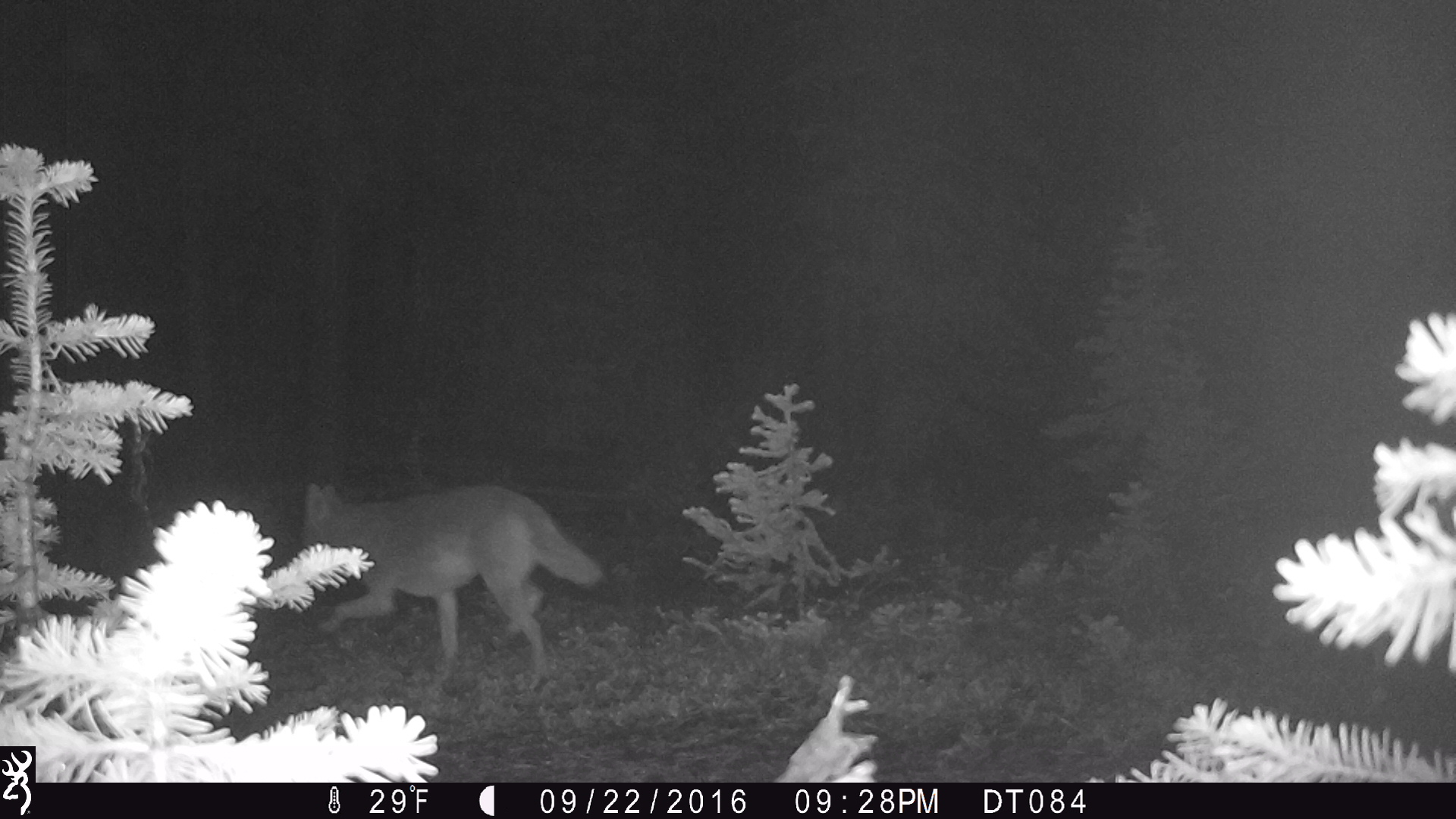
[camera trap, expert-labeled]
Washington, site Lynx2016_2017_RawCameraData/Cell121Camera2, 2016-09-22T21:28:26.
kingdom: Animalia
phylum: Chordata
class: Mammalia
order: Carnivora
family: Canidae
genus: Canis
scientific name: Canis latrans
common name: coyote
Canis latrans (coyote). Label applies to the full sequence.